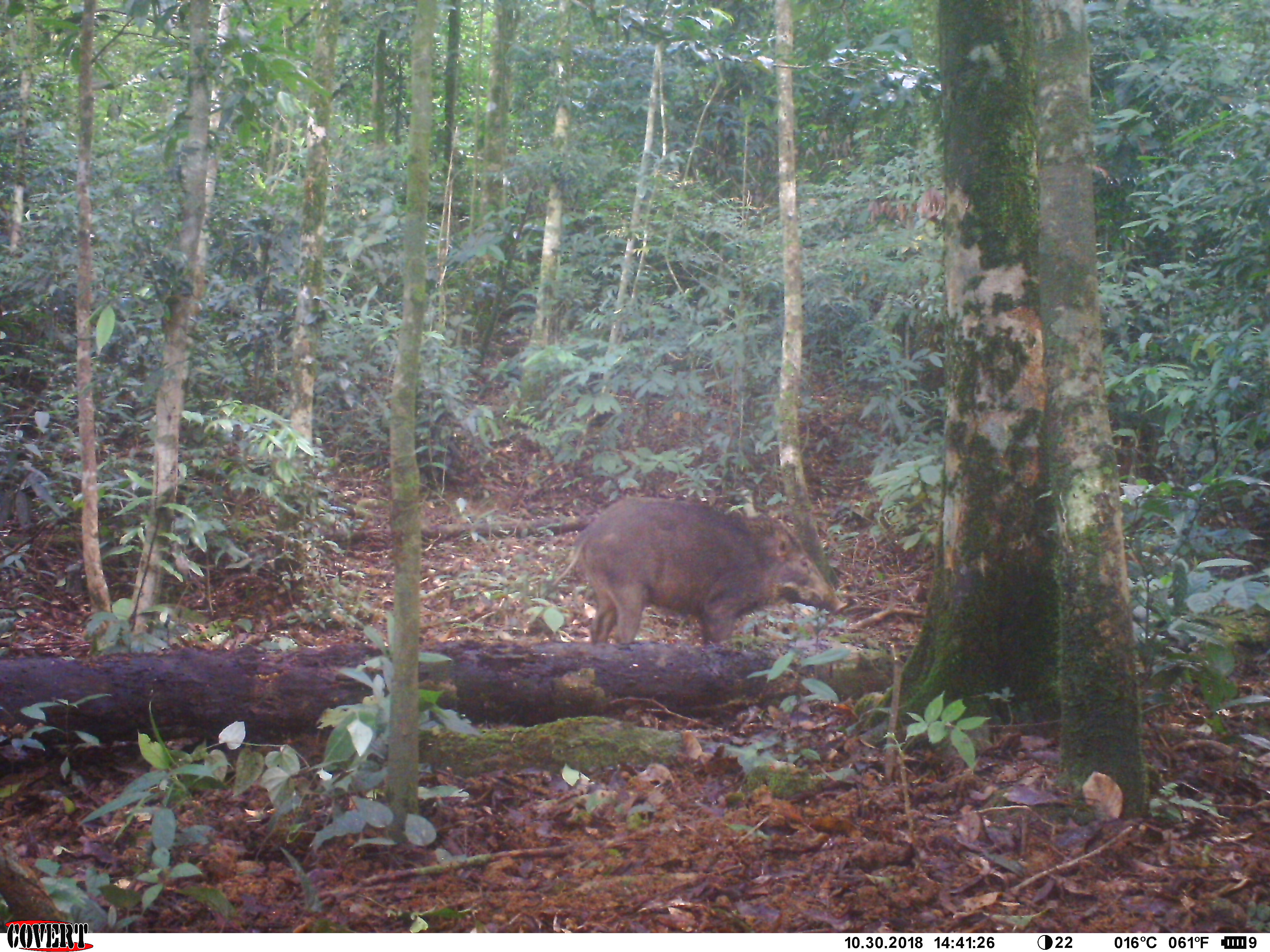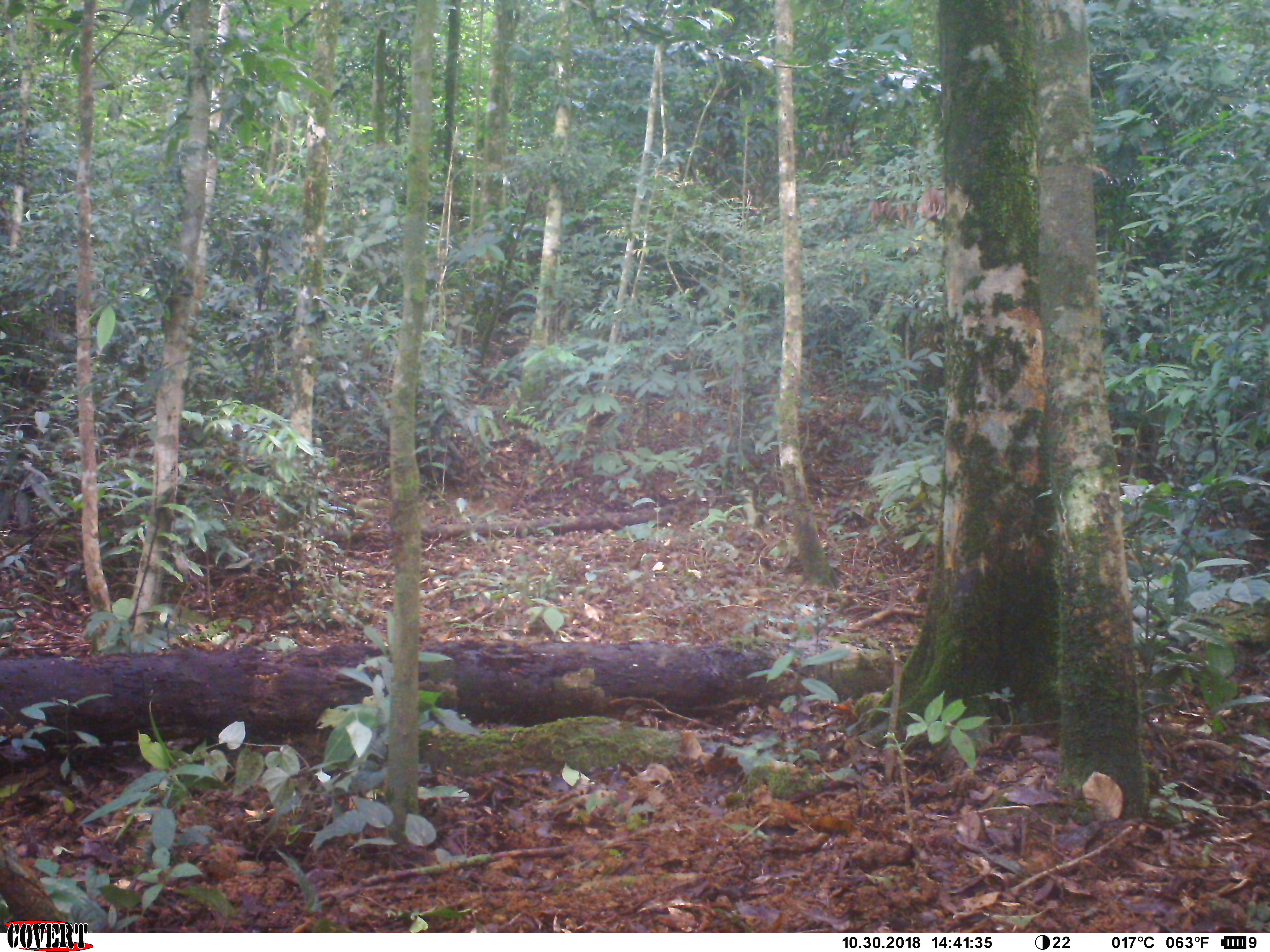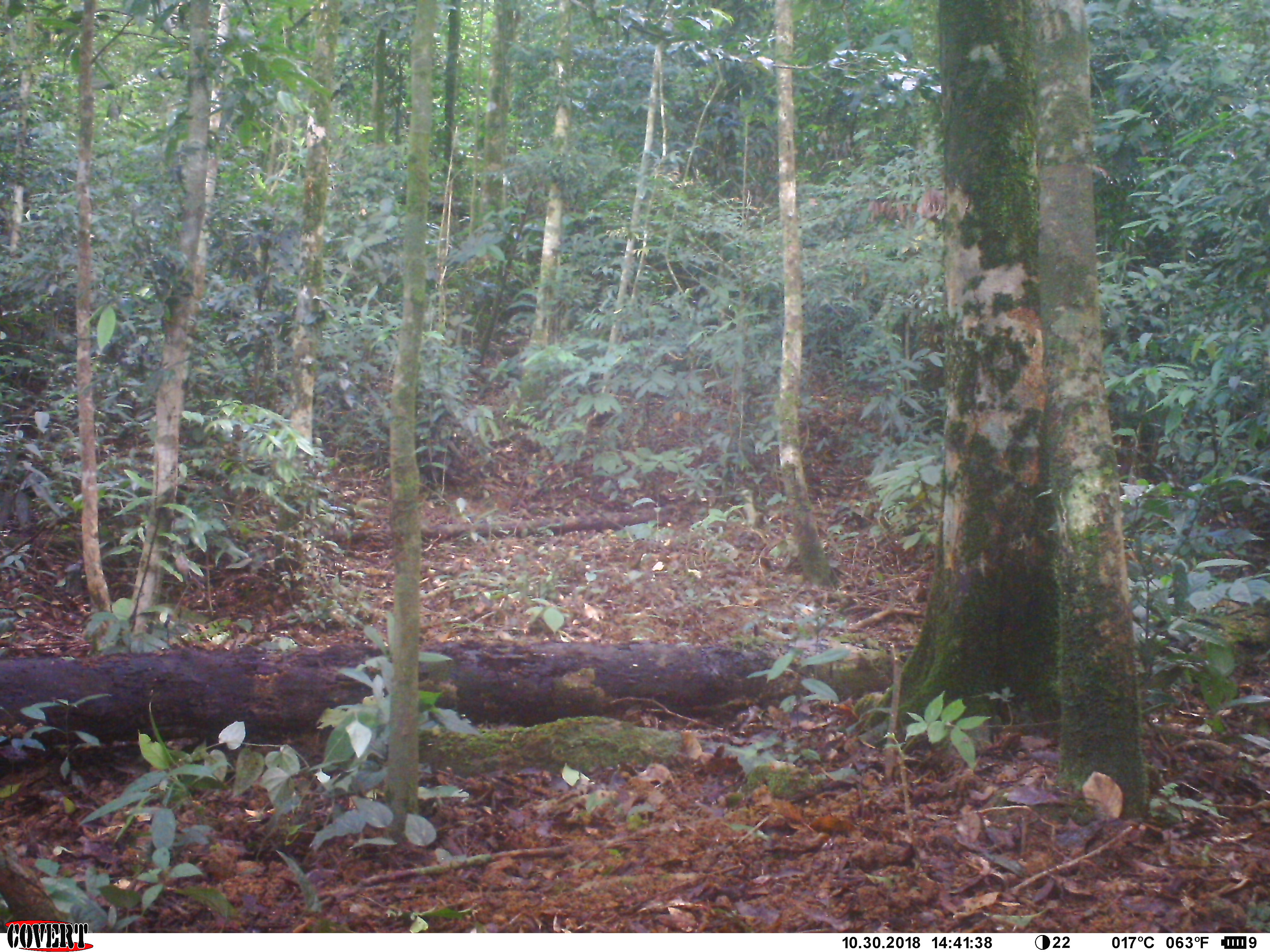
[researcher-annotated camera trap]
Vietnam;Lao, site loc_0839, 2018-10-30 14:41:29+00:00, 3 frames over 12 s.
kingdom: Animalia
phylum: Chordata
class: Mammalia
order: Artiodactyla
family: Suidae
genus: Sus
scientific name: Sus scrofa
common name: eurasian wild pig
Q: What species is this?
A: Eurasian wild pig (Sus scrofa).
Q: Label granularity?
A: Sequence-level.